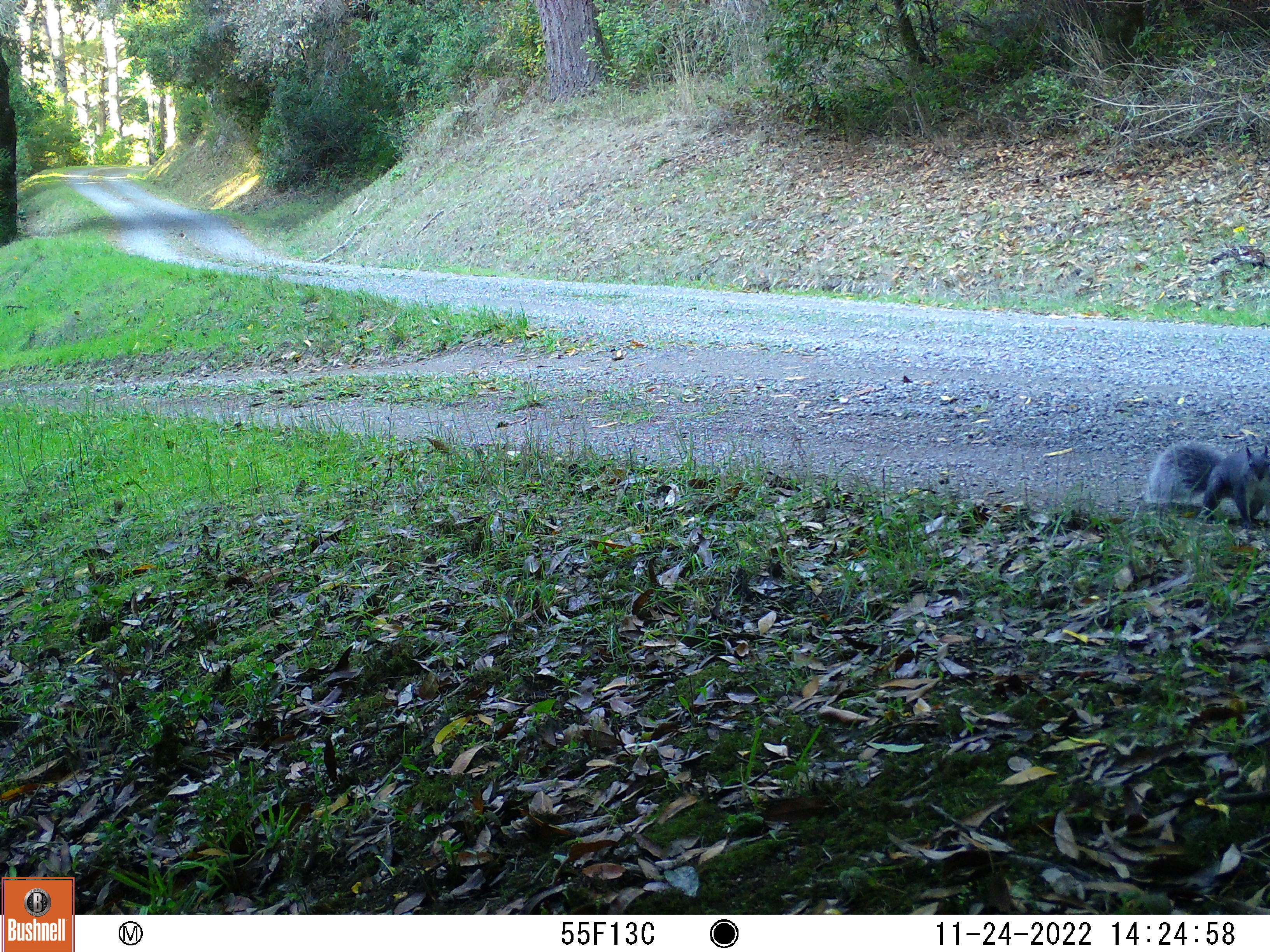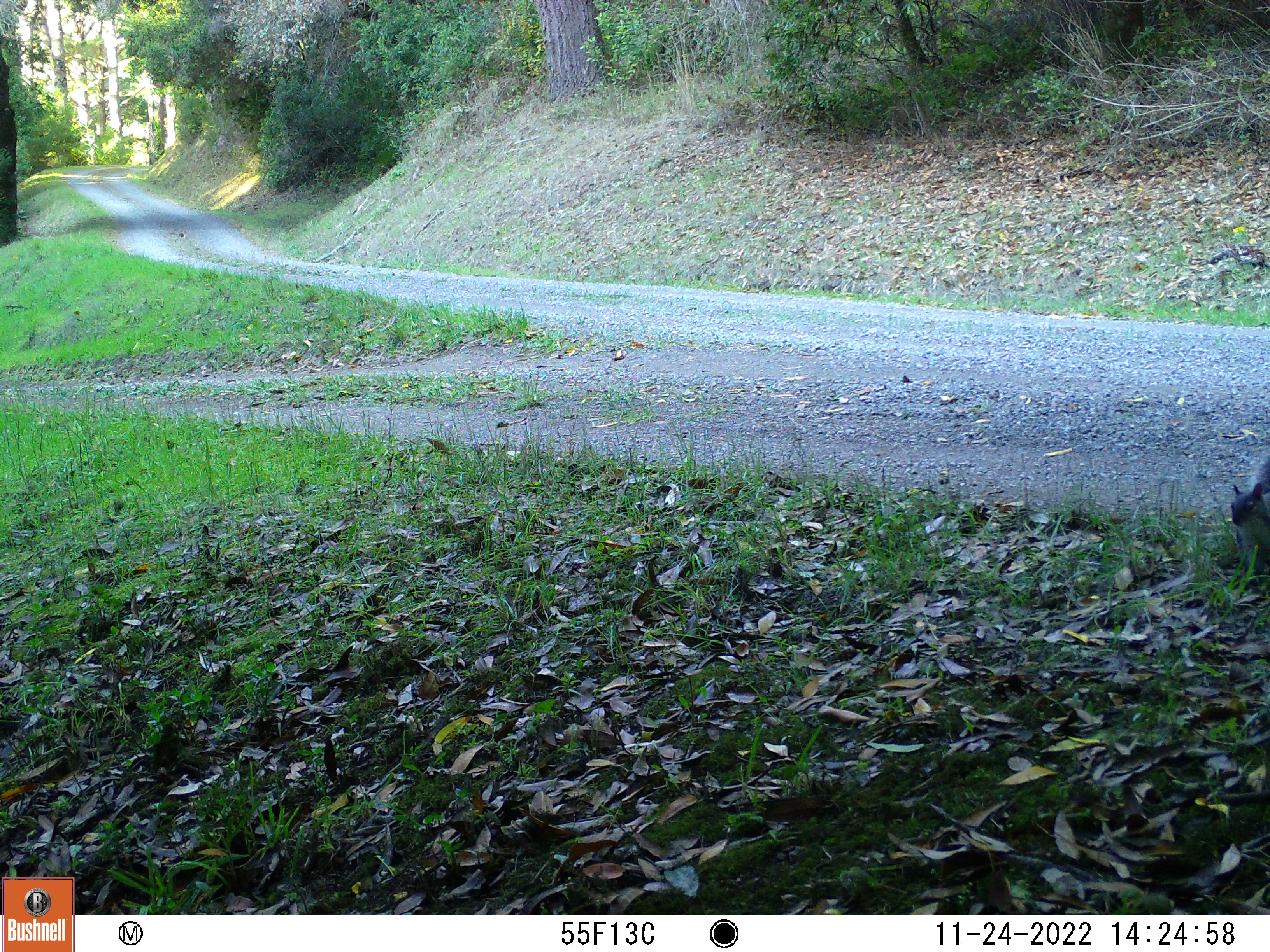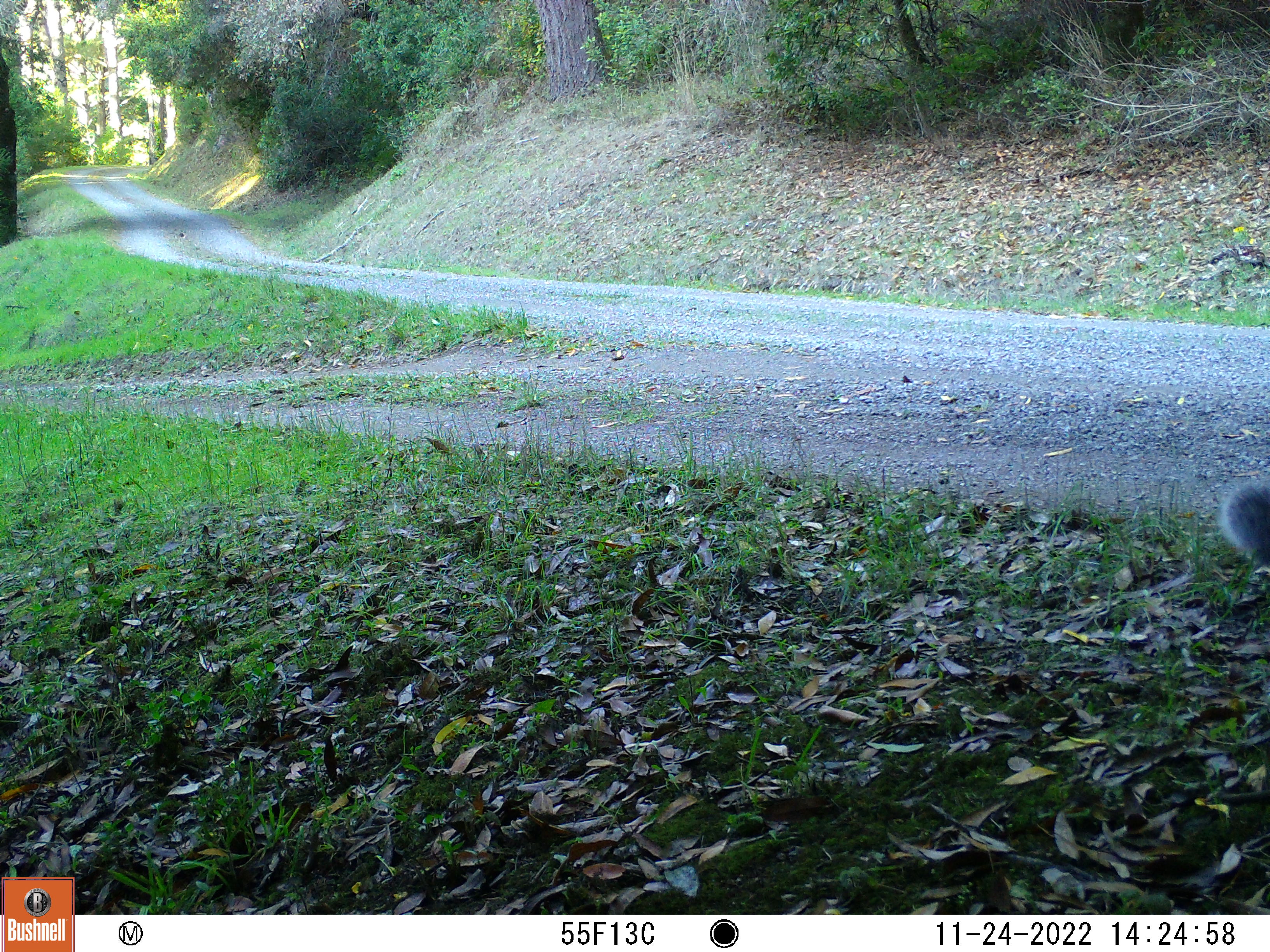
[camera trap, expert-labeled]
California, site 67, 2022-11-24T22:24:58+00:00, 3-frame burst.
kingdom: Animalia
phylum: Chordata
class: Mammalia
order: Rodentia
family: Sciuridae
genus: Sciurus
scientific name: Sciurus griseus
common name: western gray squirrel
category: western grey squirrel